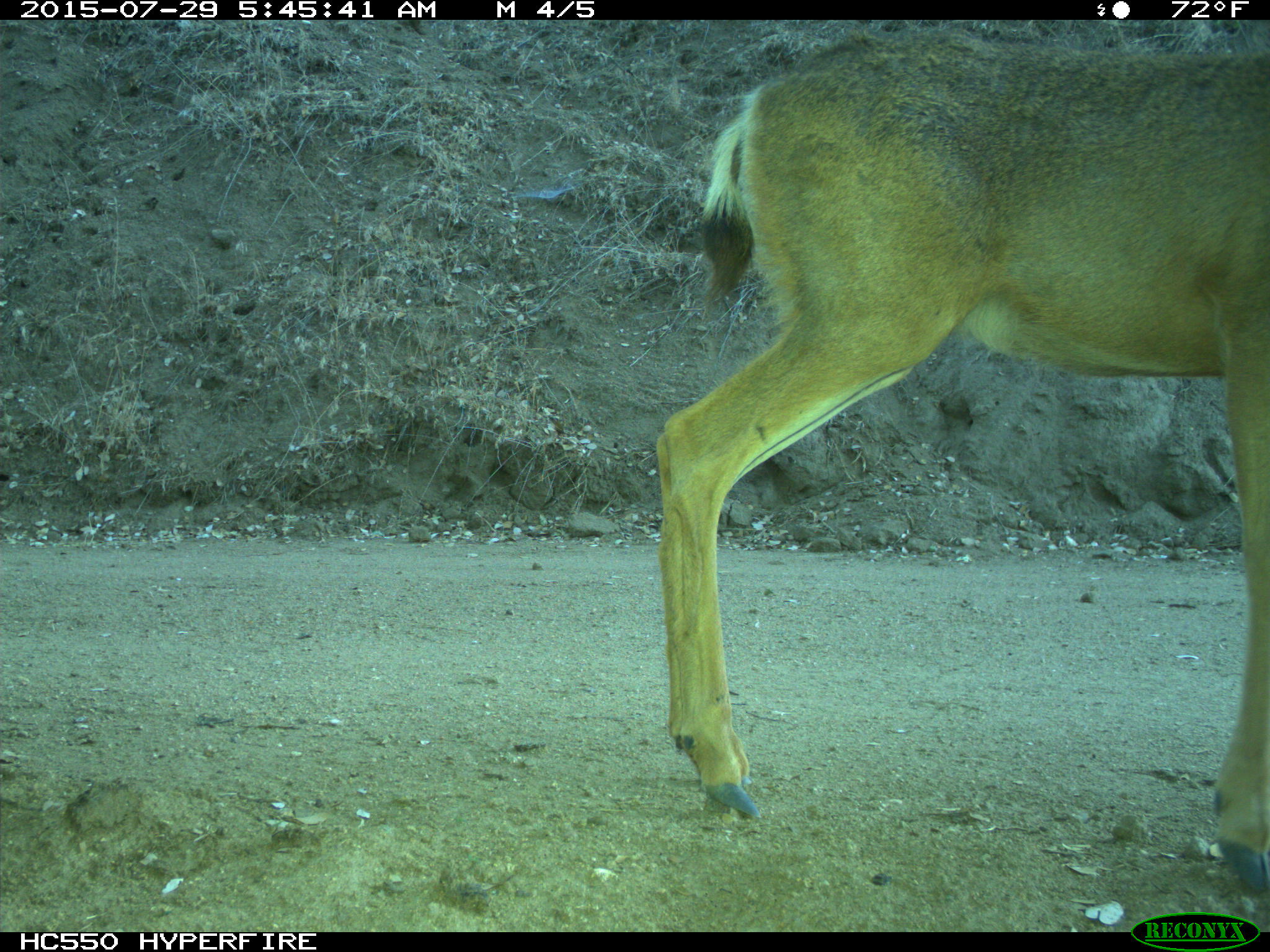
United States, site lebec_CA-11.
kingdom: Animalia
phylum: Chordata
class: Mammalia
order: Artiodactyla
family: Cervidae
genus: Odocoileus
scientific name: Odocoileus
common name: deer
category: unidentified deer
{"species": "unidentified deer (deer) (Odocoileus)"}